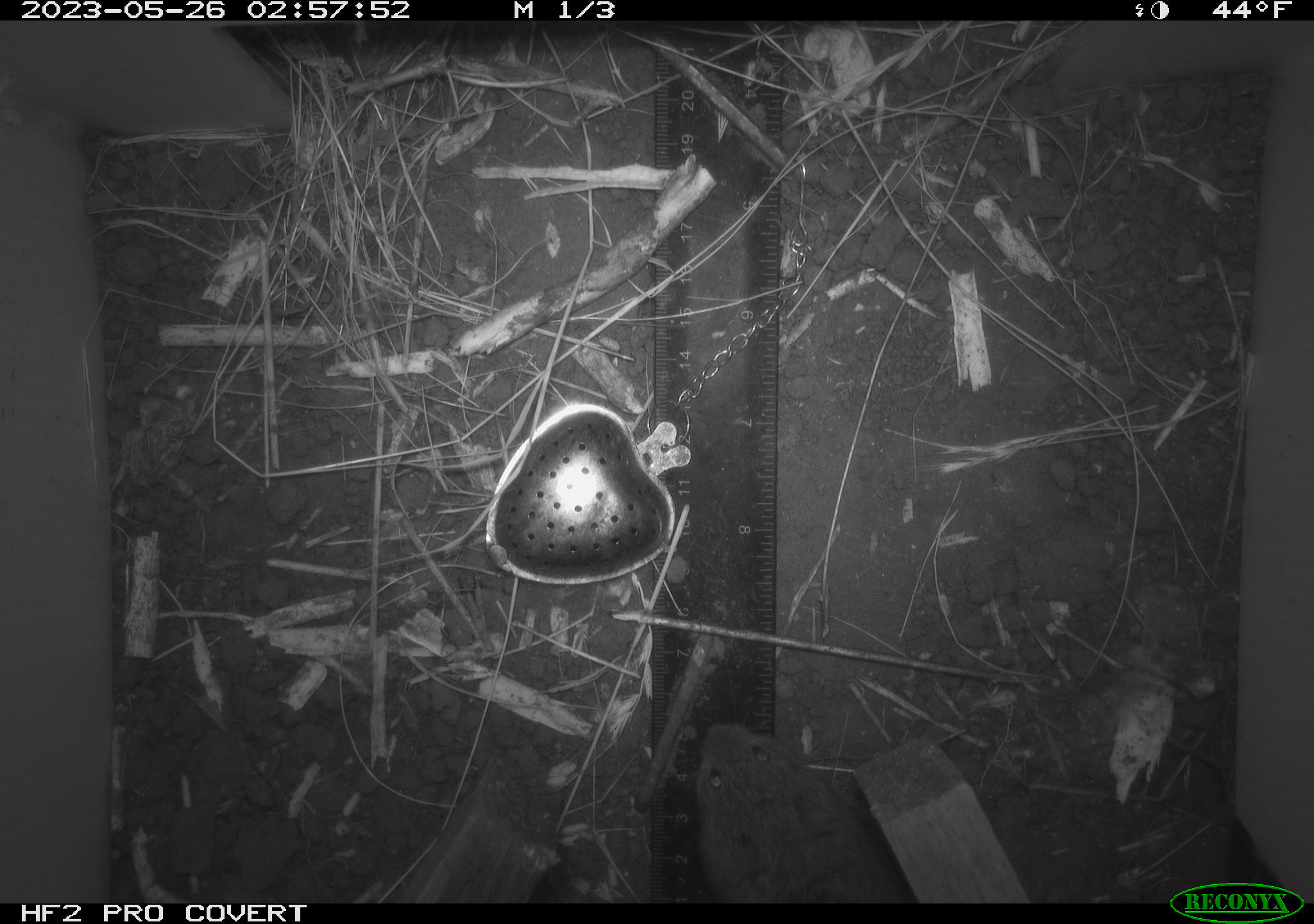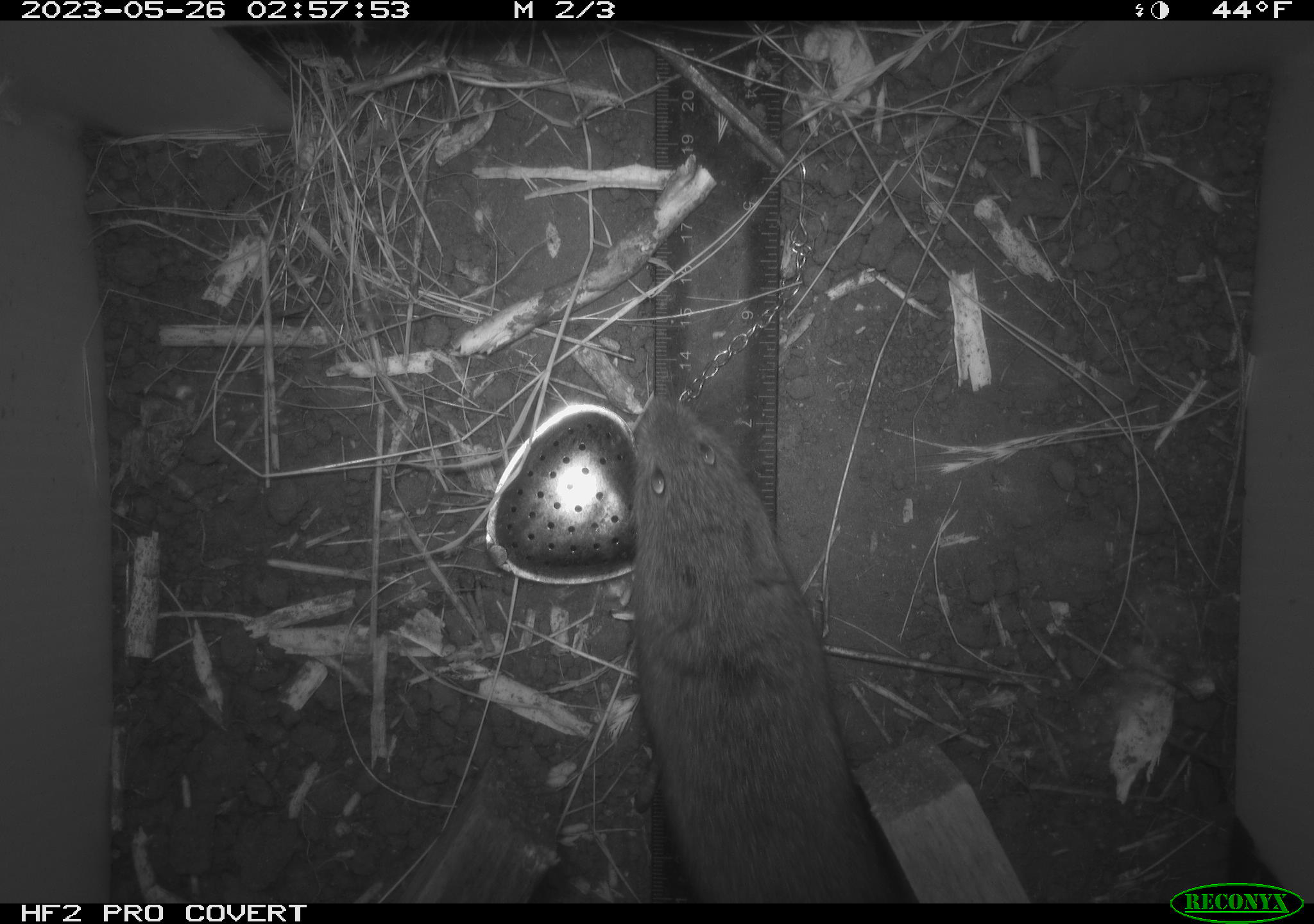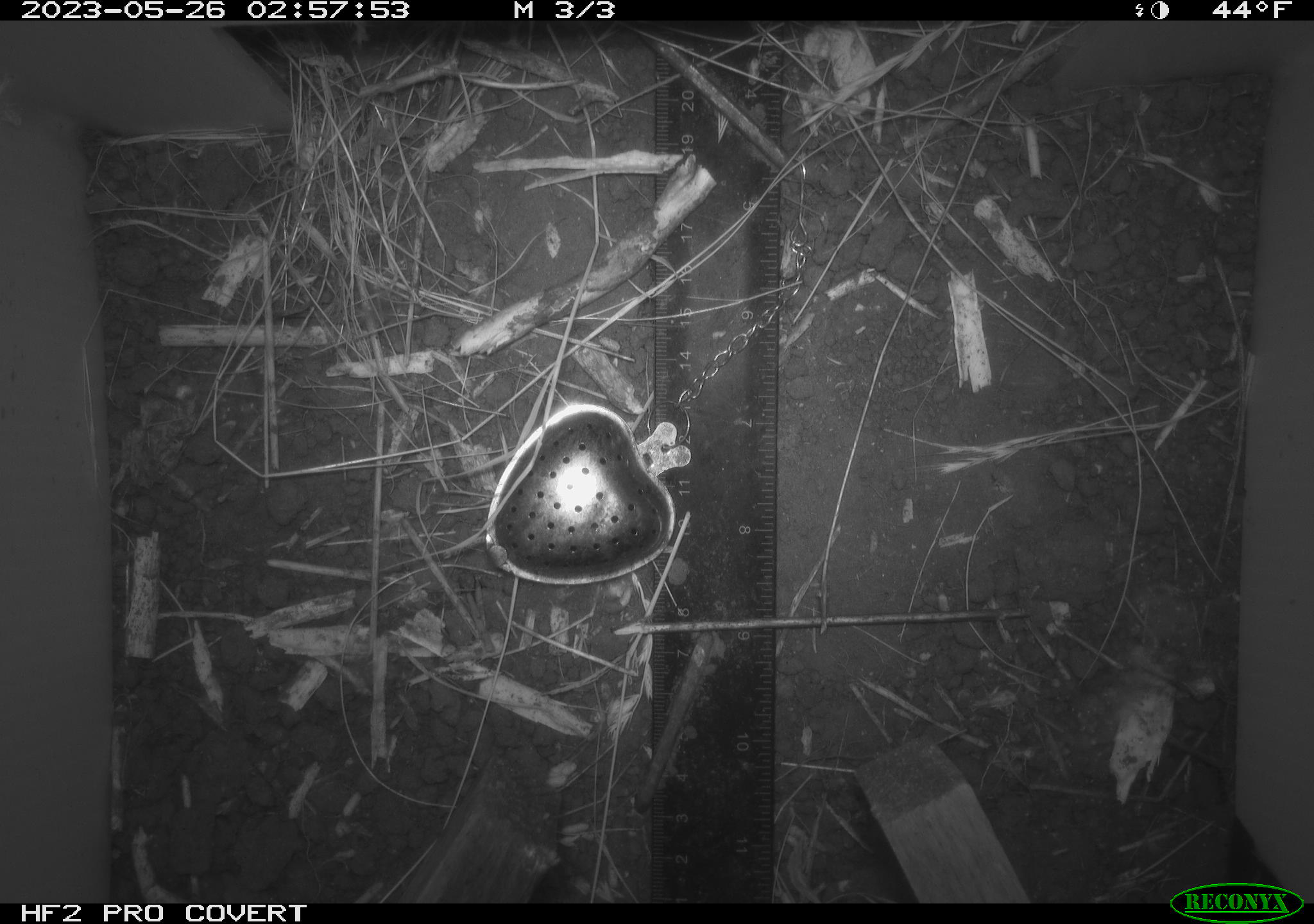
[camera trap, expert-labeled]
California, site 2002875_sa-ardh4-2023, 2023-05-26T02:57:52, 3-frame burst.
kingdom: Animalia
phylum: Chordata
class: Mammalia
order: Rodentia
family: Cricetidae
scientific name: Arvicolinae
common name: voles, lemmings, and muskrats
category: arvicolinae subfamily